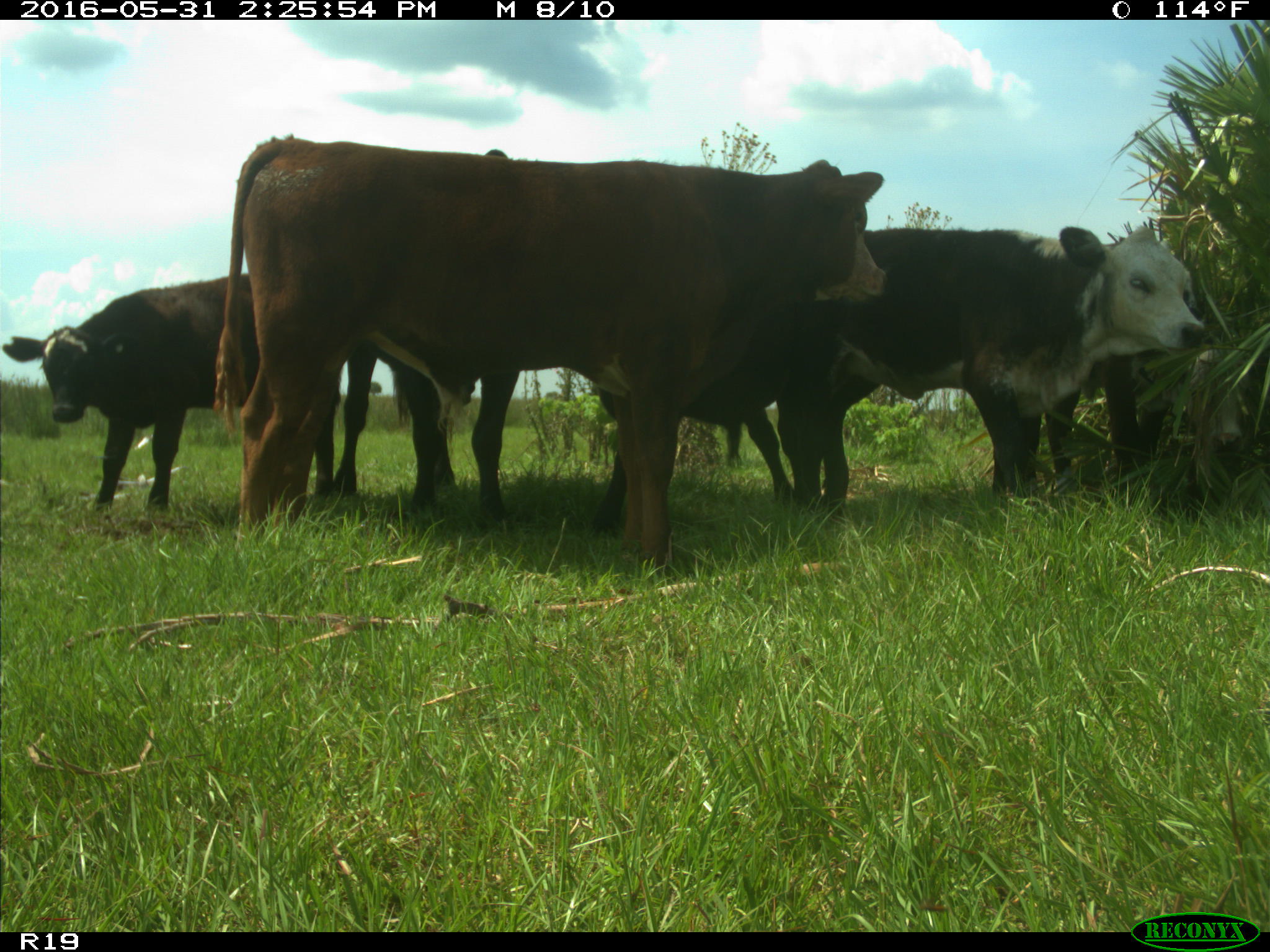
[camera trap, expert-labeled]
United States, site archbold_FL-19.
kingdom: Animalia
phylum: Chordata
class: Mammalia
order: Artiodactyla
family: Bovidae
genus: Bos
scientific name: Bos taurus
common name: domestic cow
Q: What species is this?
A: Bos taurus (domestic cow).